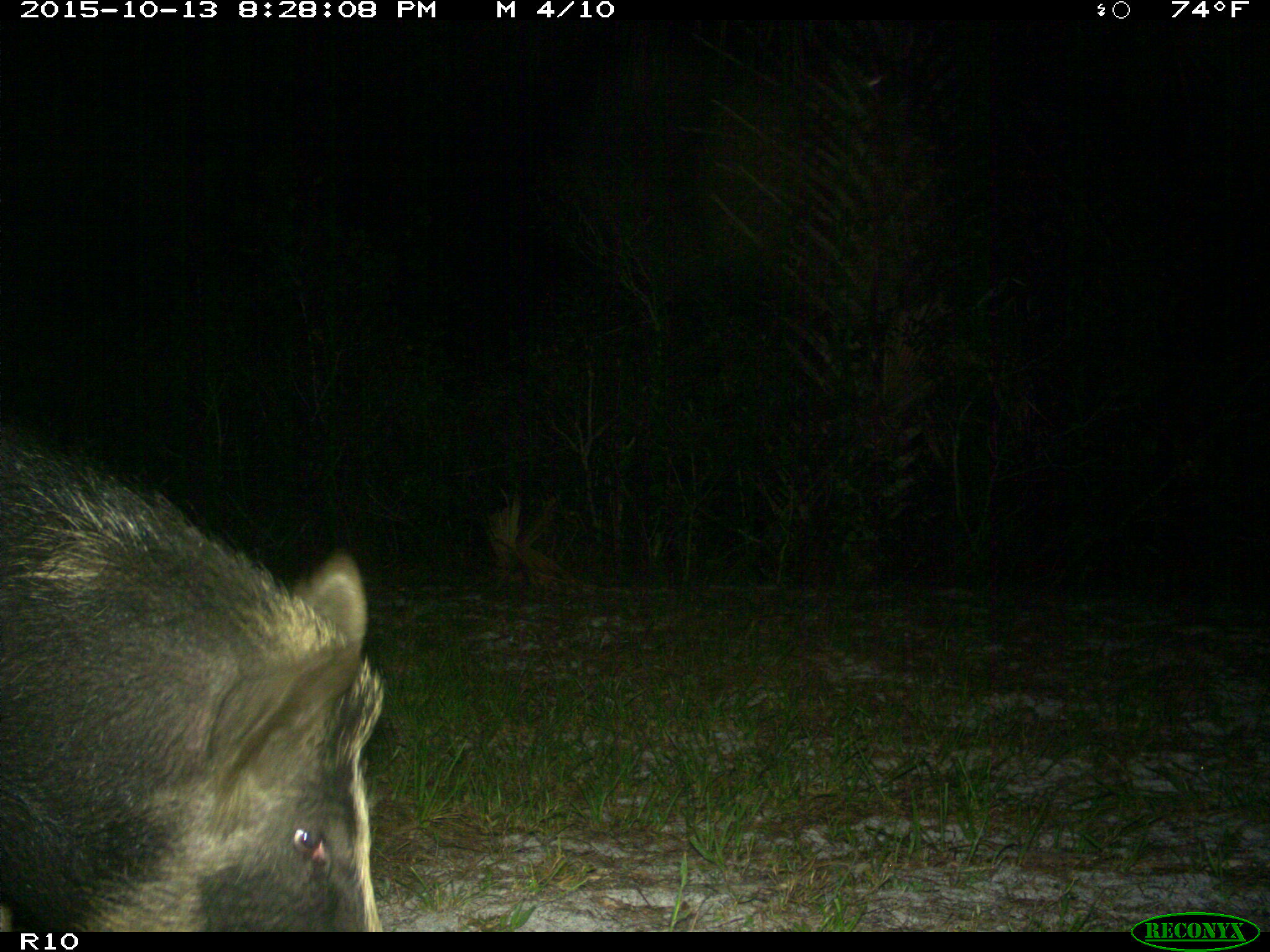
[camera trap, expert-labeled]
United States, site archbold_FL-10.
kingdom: Animalia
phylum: Chordata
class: Mammalia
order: Artiodactyla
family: Suidae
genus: Sus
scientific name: Sus scrofa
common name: wild boar